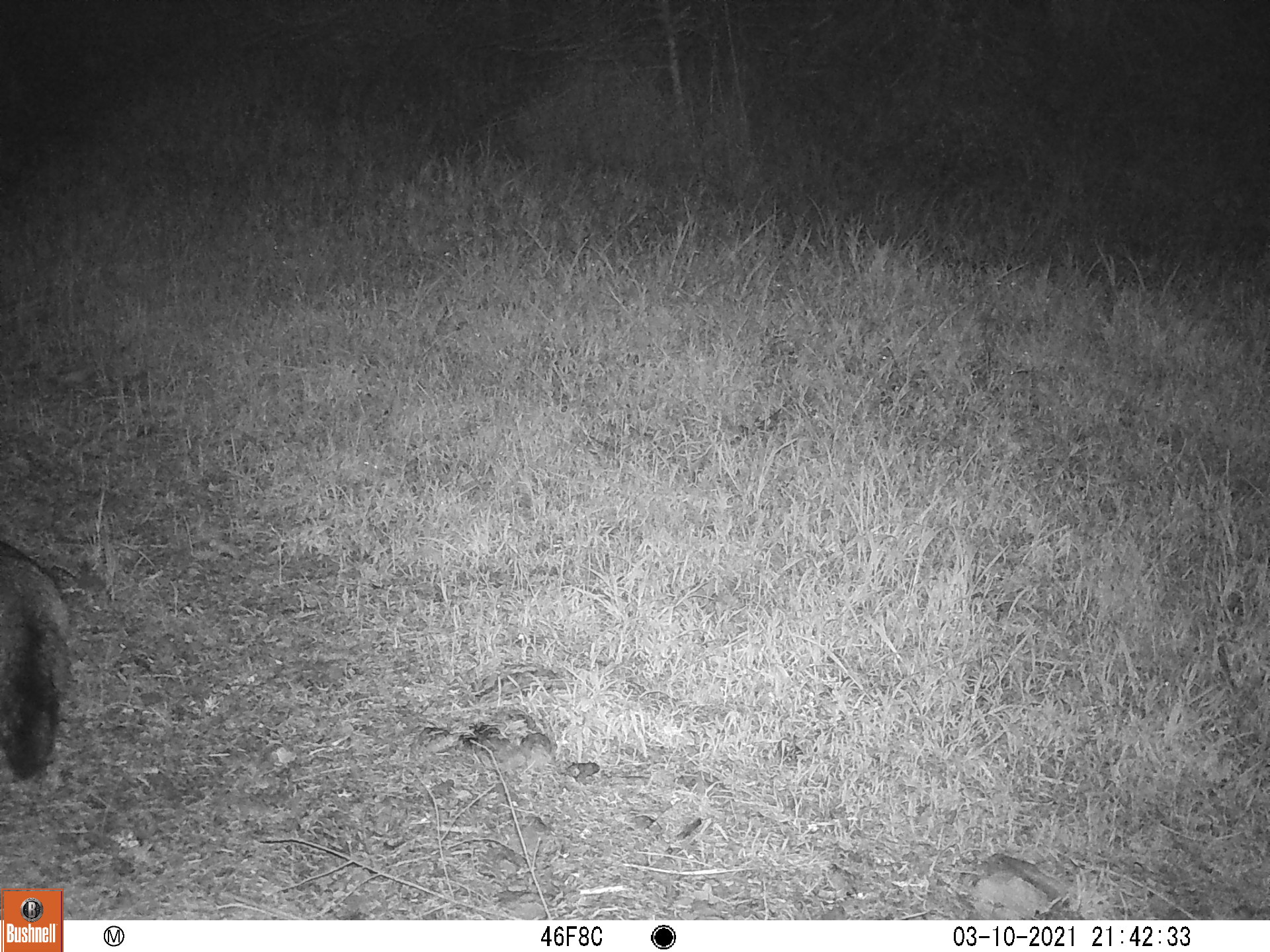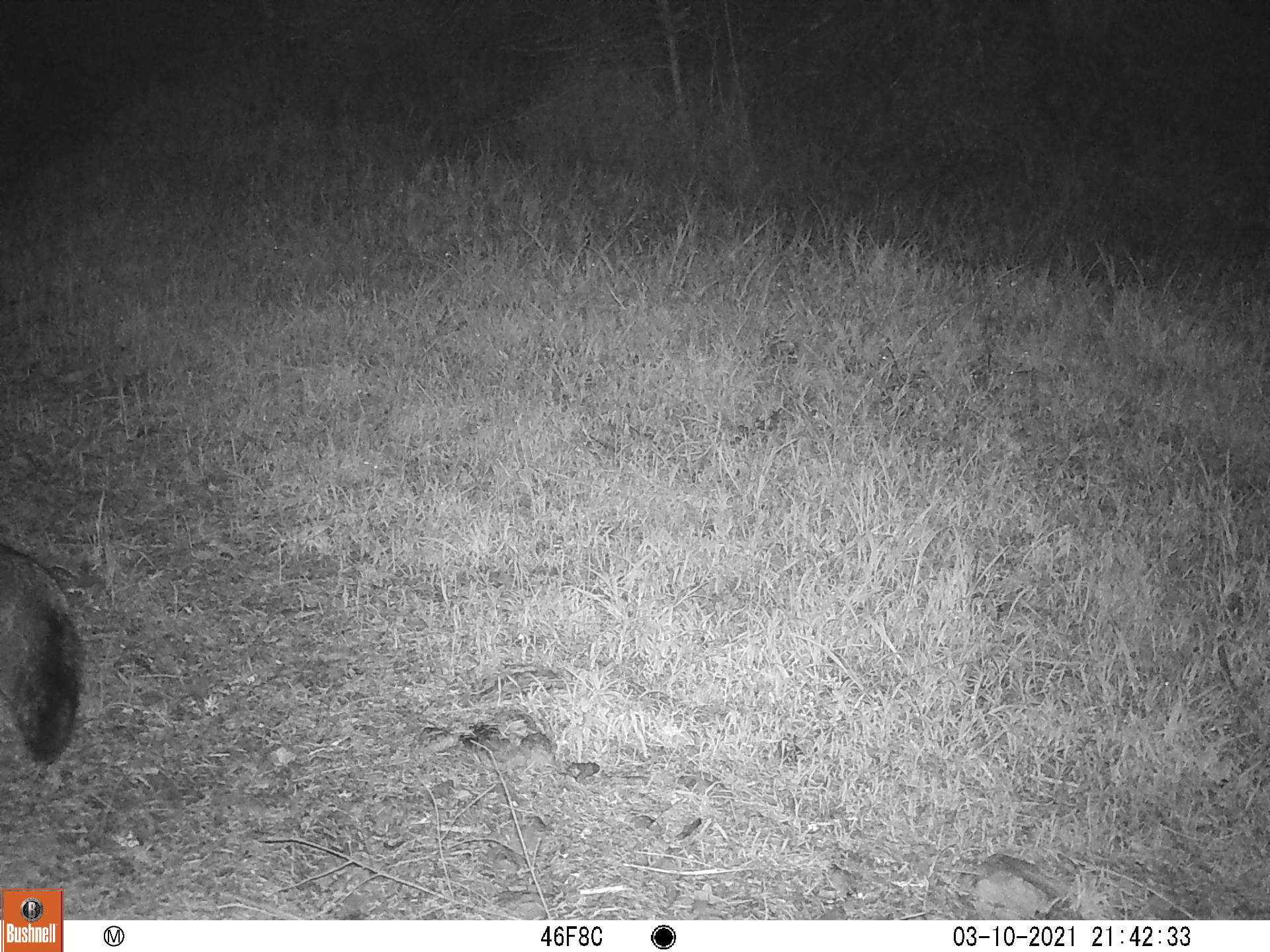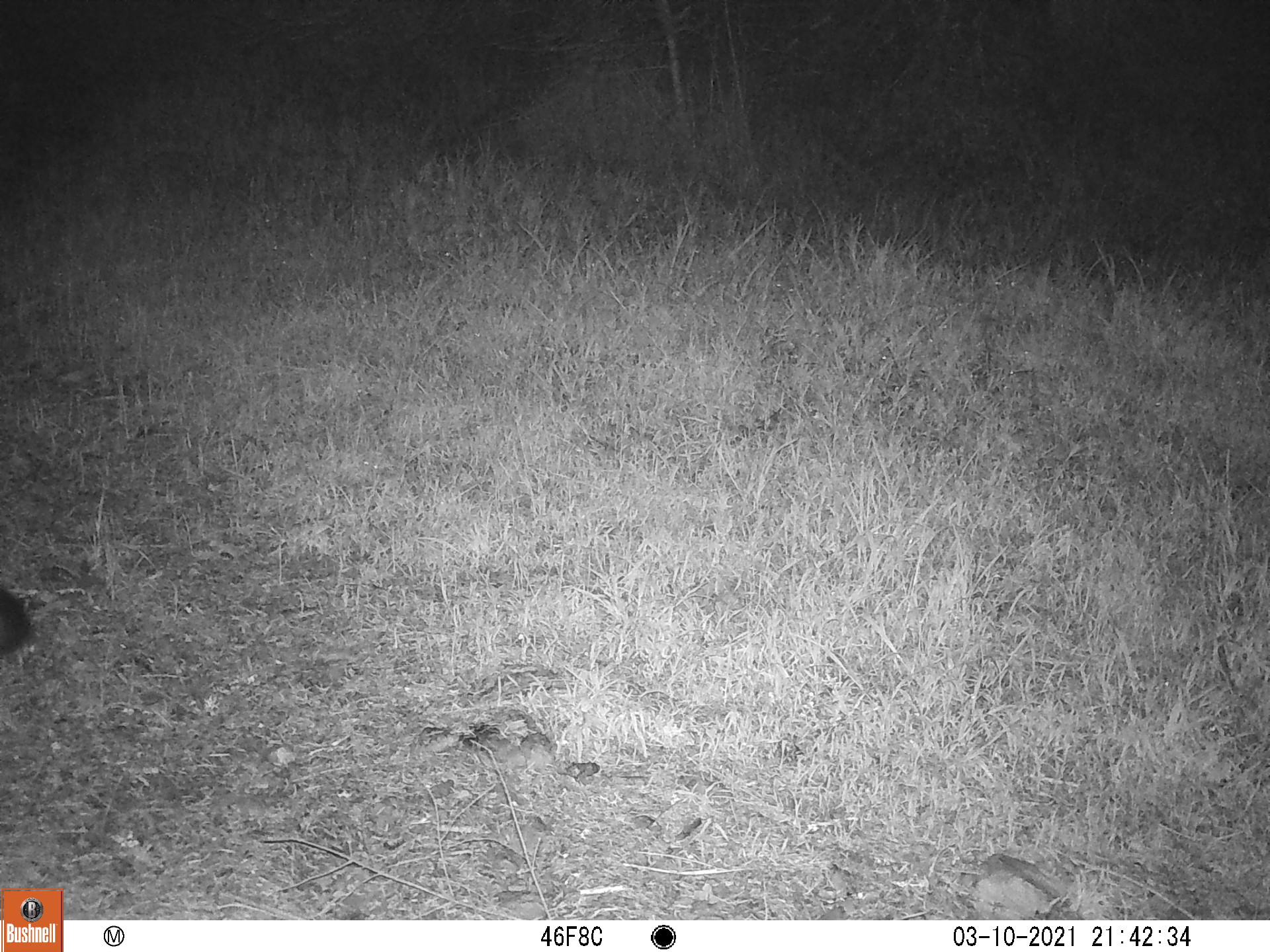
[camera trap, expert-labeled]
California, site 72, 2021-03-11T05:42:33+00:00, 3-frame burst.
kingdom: Animalia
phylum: Chordata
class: Mammalia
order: Carnivora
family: Canidae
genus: Urocyon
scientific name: Urocyon cinereoargenteus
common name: gray fox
Gray fox (Urocyon cinereoargenteus).